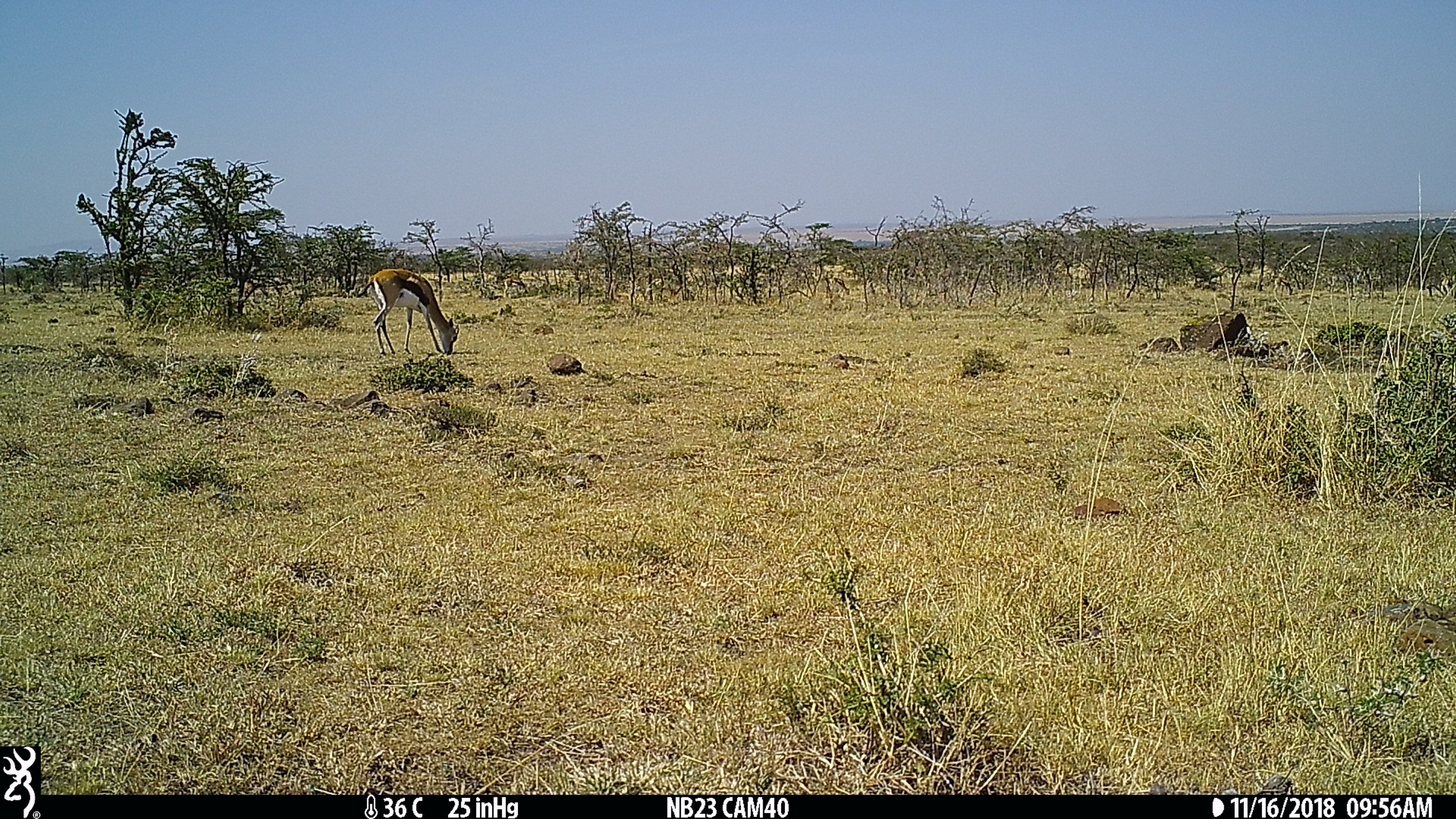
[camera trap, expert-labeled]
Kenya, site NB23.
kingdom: Animalia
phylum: Chordata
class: Mammalia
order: Artiodactyla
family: Bovidae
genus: Eudorcas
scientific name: Eudorcas thomsonii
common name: thomon's gazelle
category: gazelle thomsons